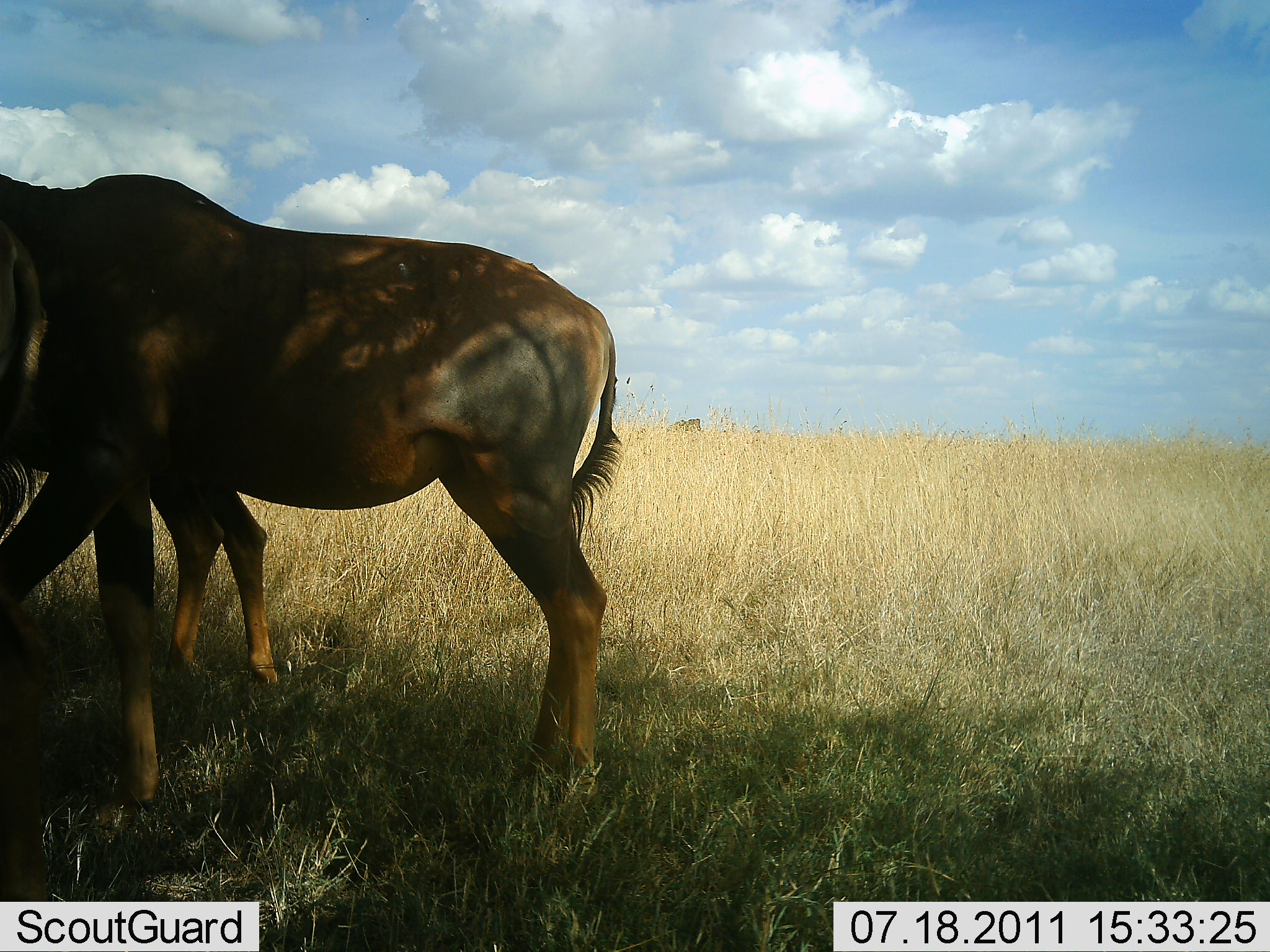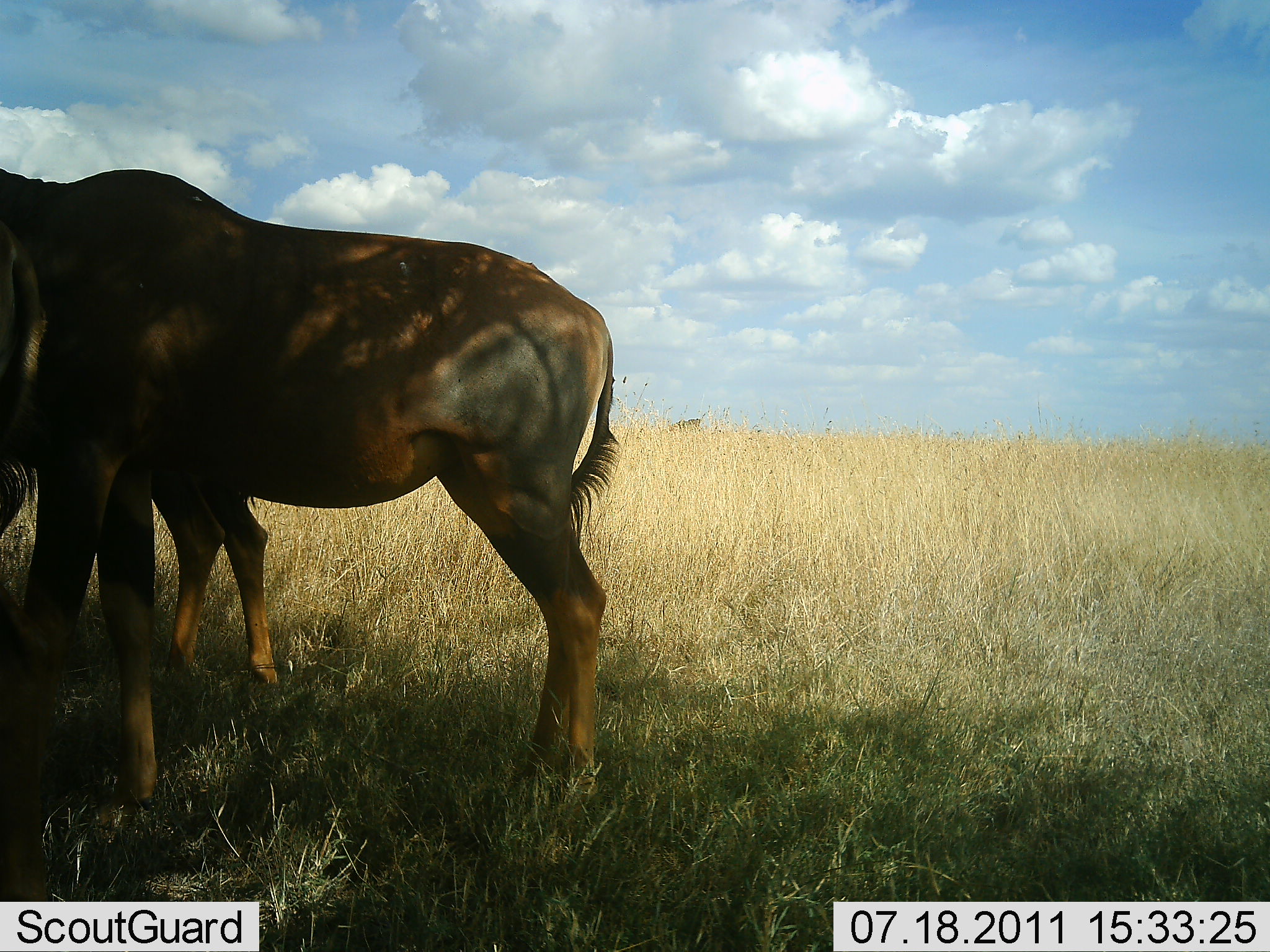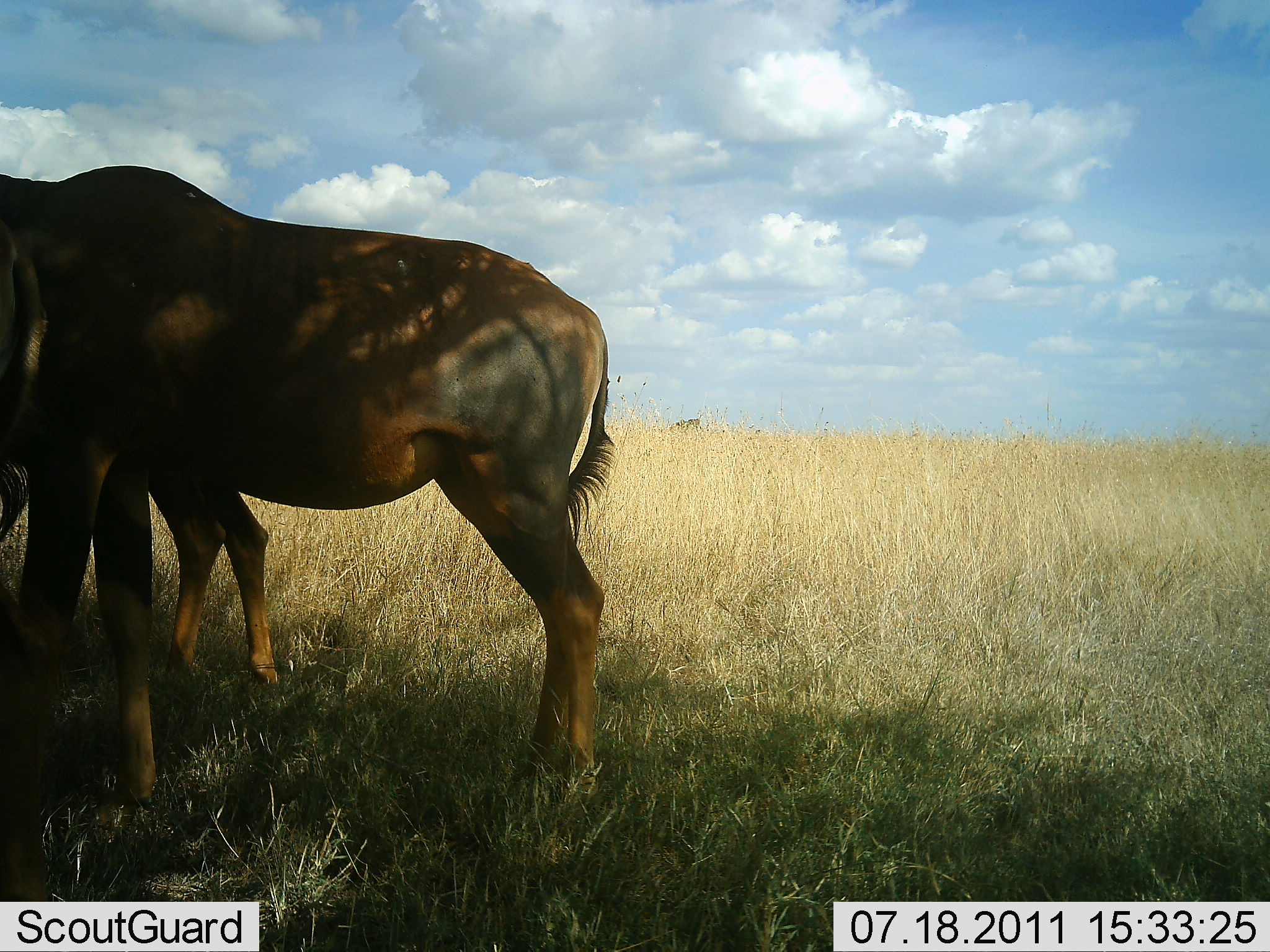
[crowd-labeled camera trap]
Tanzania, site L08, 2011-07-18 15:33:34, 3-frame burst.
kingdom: Animalia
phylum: Chordata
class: Mammalia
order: Artiodactyla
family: Bovidae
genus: Alcelaphus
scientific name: Alcelaphus buselaphus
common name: hartebeest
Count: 2.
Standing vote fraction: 100%.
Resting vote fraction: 0%.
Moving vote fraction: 0%.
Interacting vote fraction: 0%.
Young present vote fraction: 0%.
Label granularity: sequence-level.